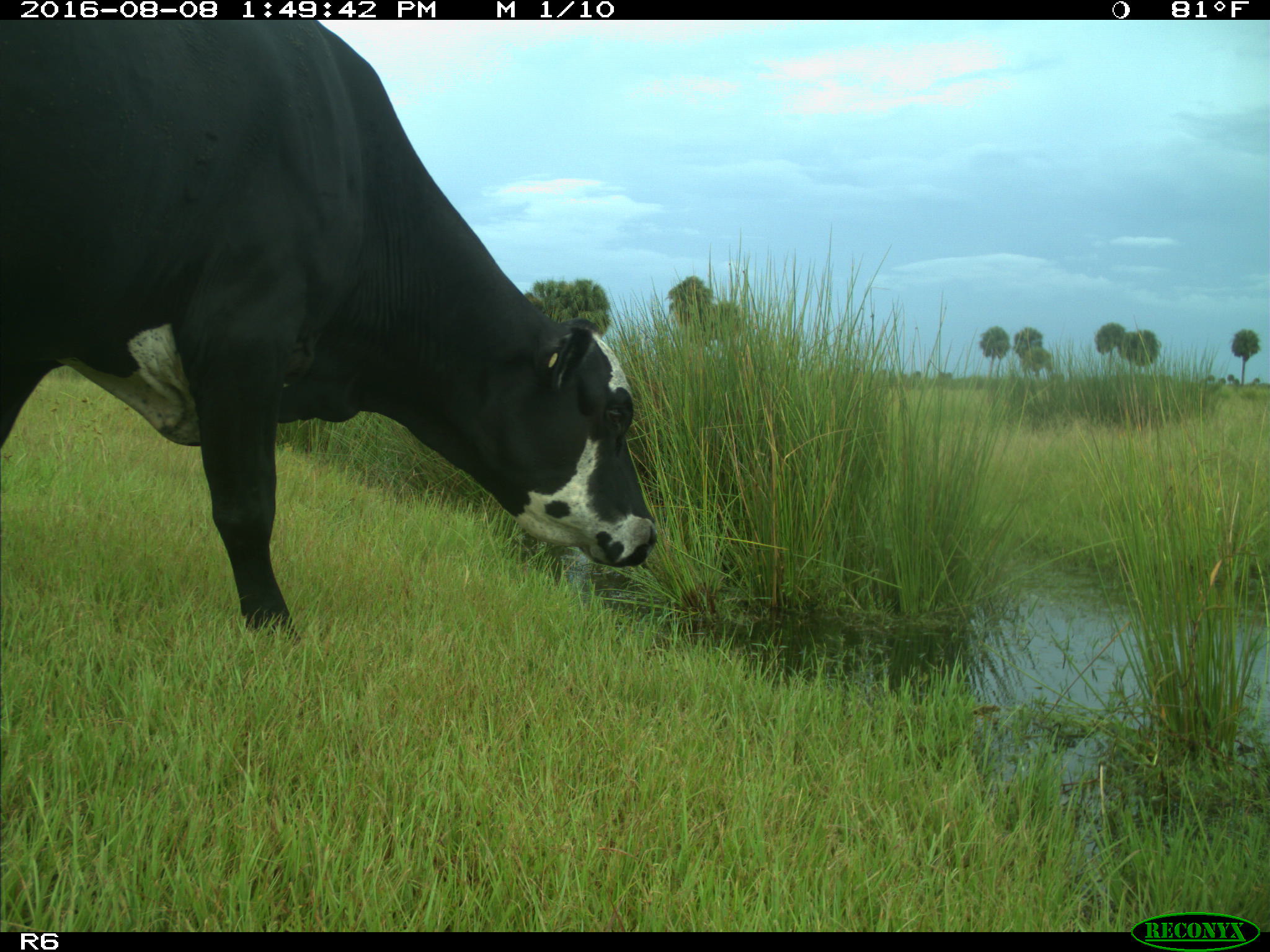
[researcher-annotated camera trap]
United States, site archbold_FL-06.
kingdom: Animalia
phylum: Chordata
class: Mammalia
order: Artiodactyla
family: Bovidae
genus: Bos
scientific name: Bos taurus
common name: domestic cow